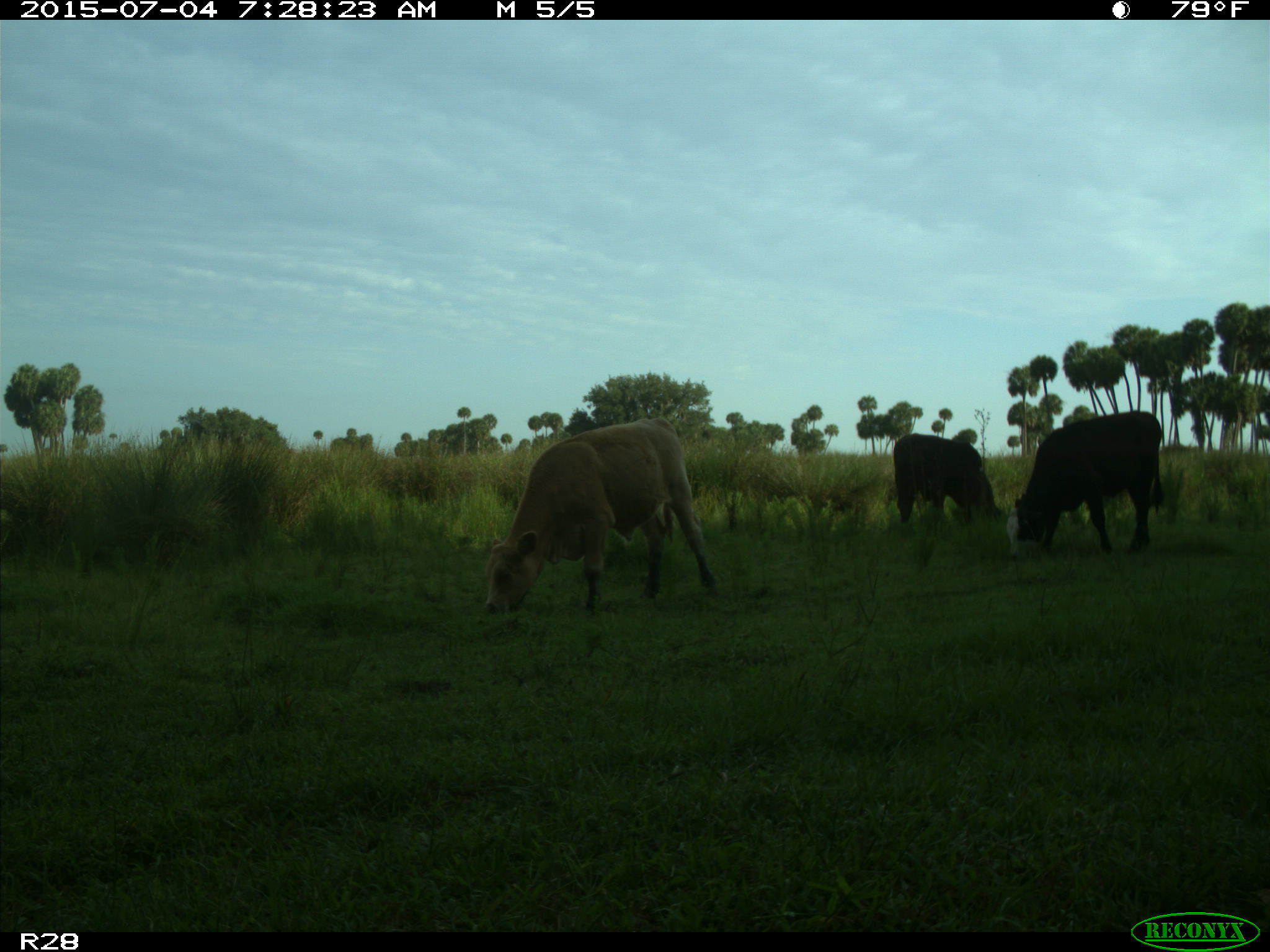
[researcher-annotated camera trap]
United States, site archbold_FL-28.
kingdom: Animalia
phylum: Chordata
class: Mammalia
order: Artiodactyla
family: Bovidae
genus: Bos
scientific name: Bos taurus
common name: domestic cow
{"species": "Bos taurus (domestic cow)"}